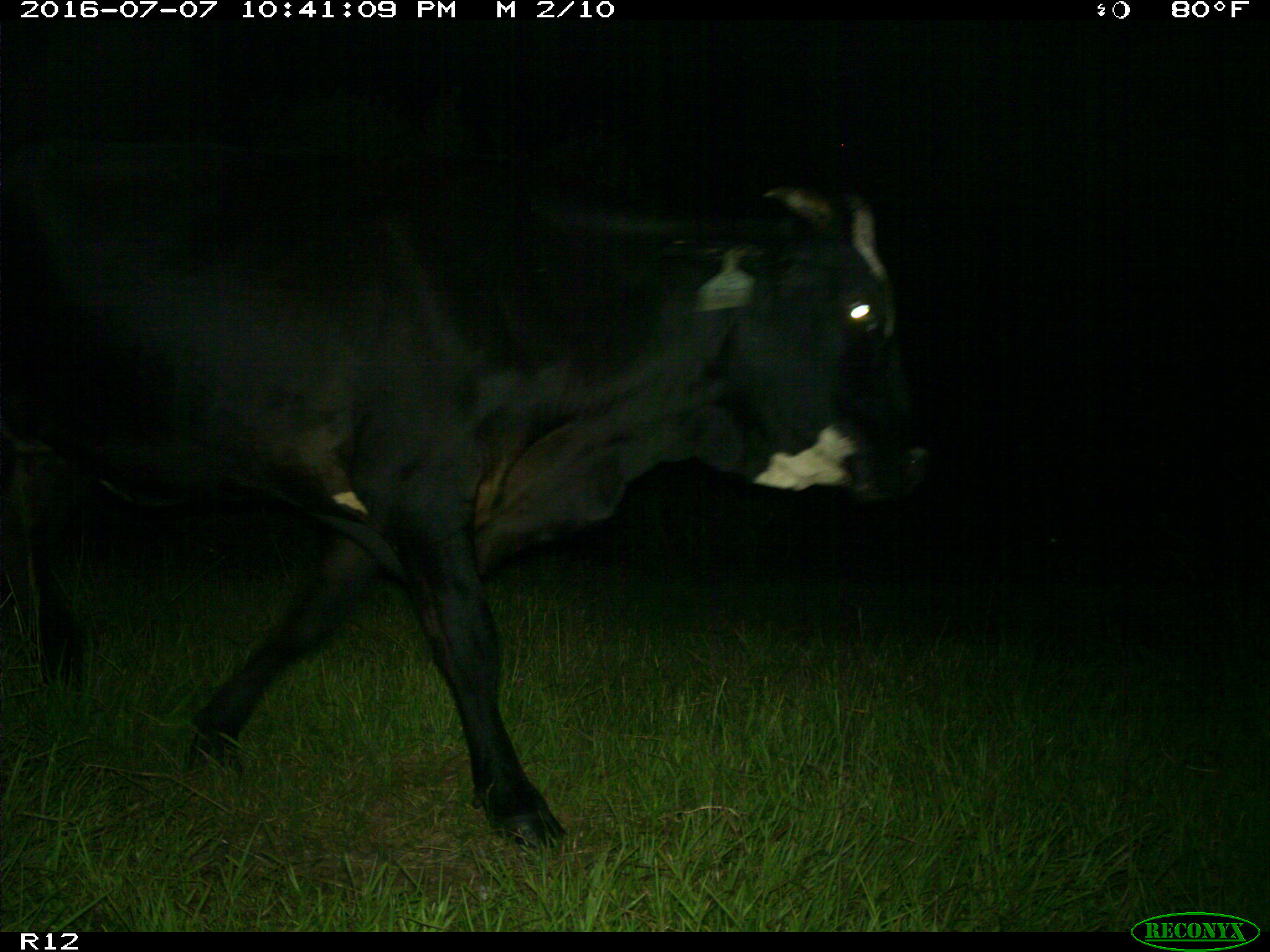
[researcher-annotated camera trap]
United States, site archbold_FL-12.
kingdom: Animalia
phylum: Chordata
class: Mammalia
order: Artiodactyla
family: Bovidae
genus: Bos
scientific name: Bos taurus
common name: domestic cow